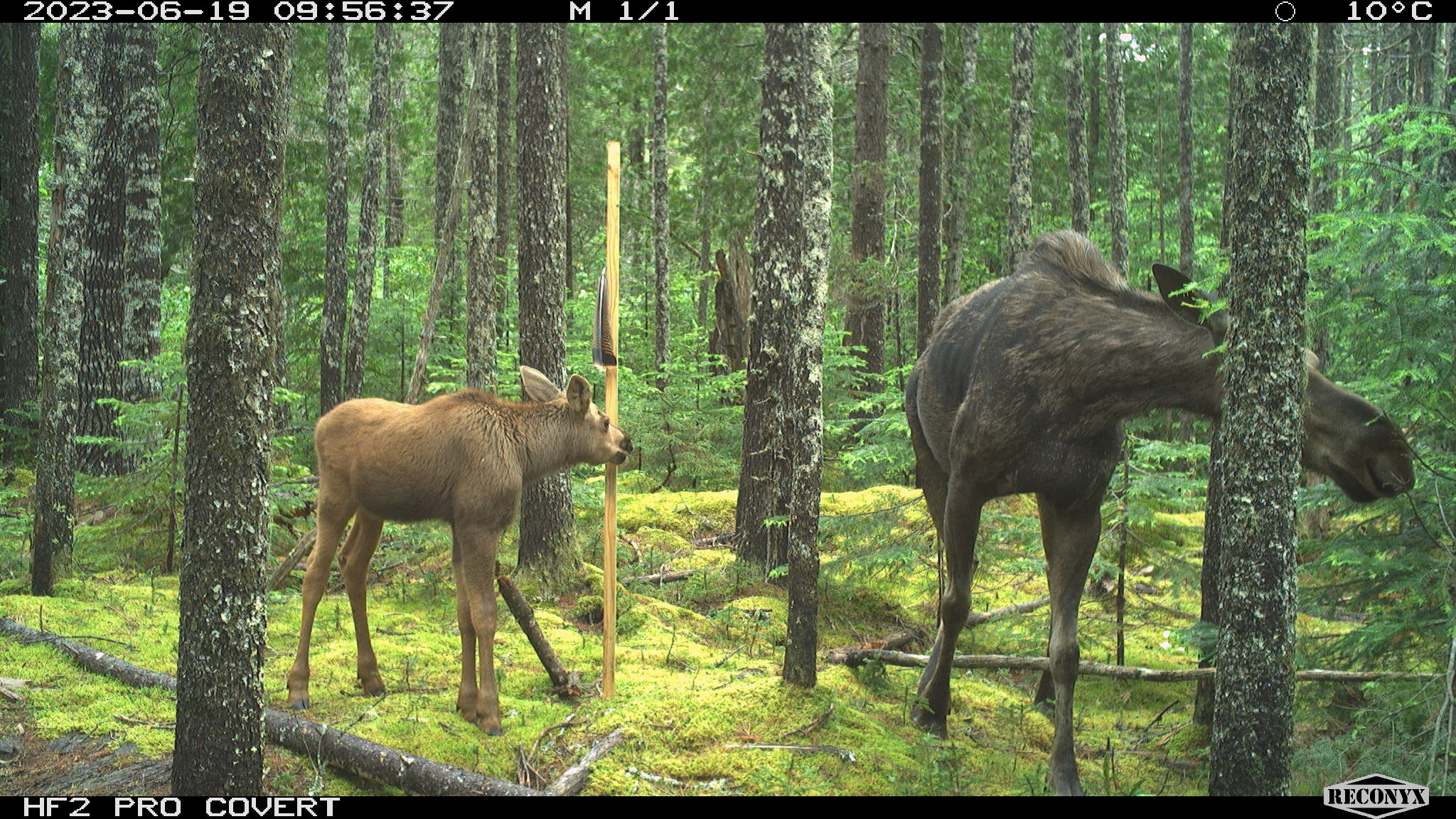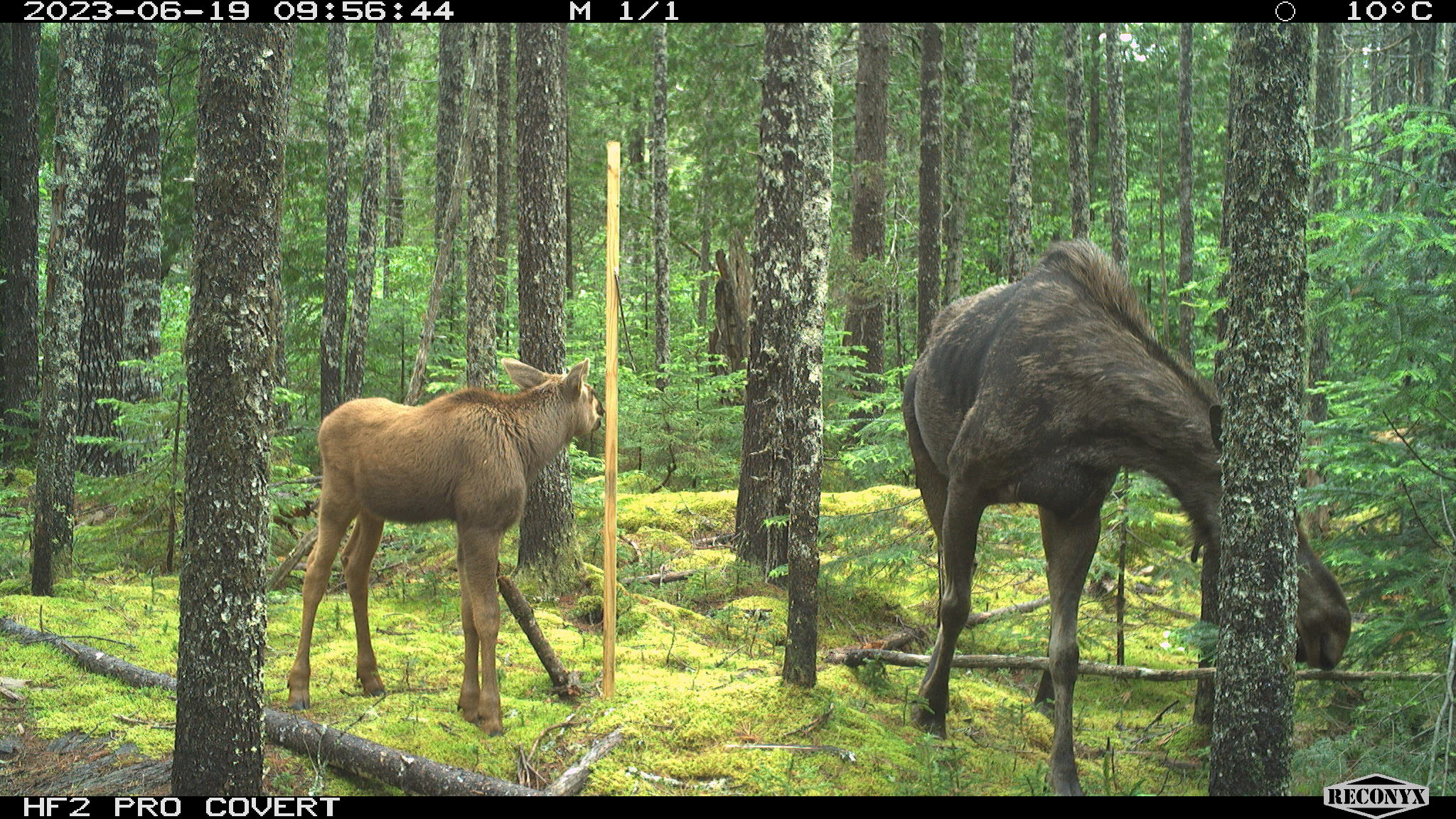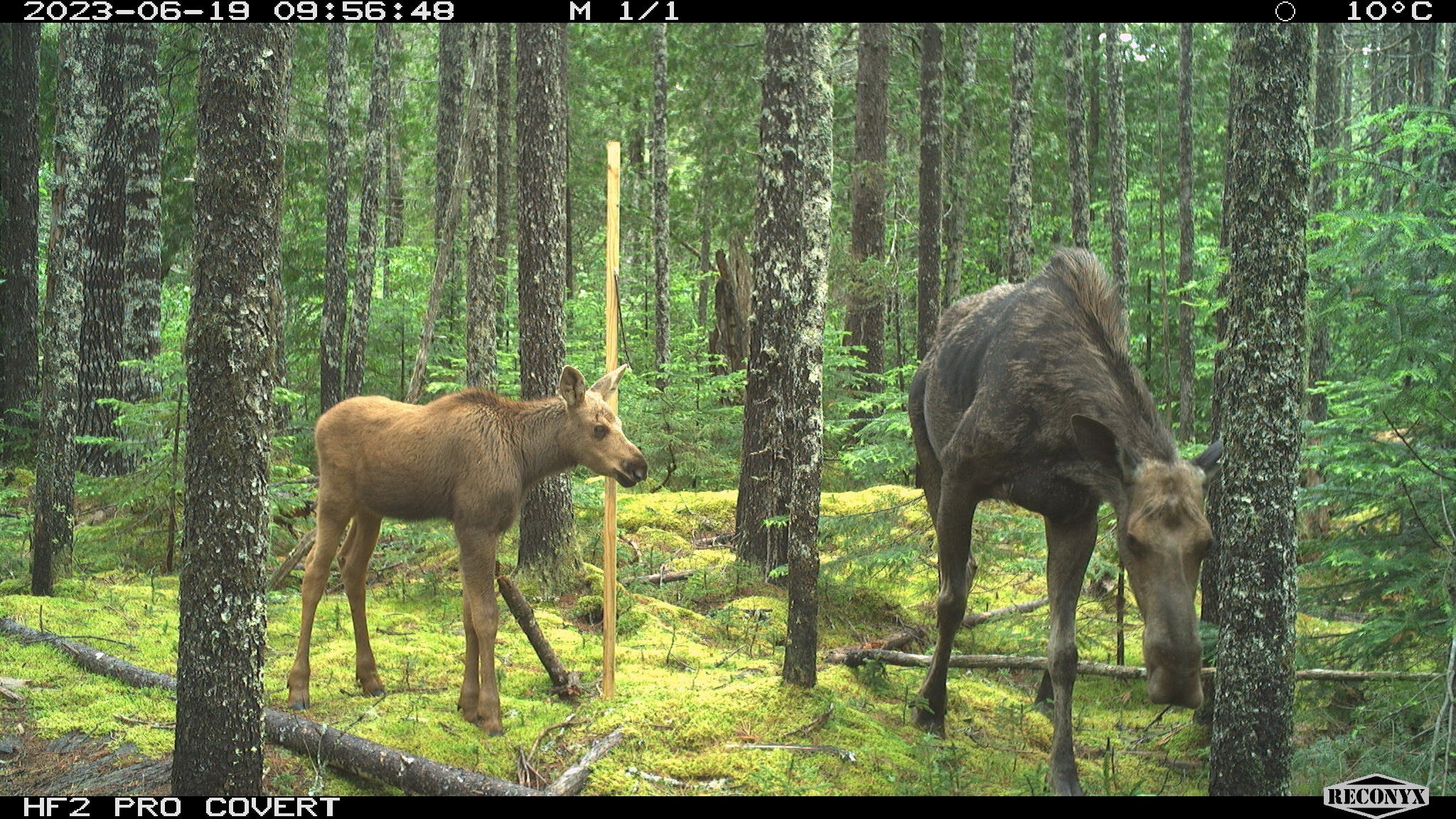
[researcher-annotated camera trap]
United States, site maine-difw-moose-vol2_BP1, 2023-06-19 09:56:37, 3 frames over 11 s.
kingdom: Animalia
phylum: Chordata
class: Mammalia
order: Artiodactyla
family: Cervidae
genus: Alces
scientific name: Alces alces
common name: moose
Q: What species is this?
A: Moose (Alces alces).